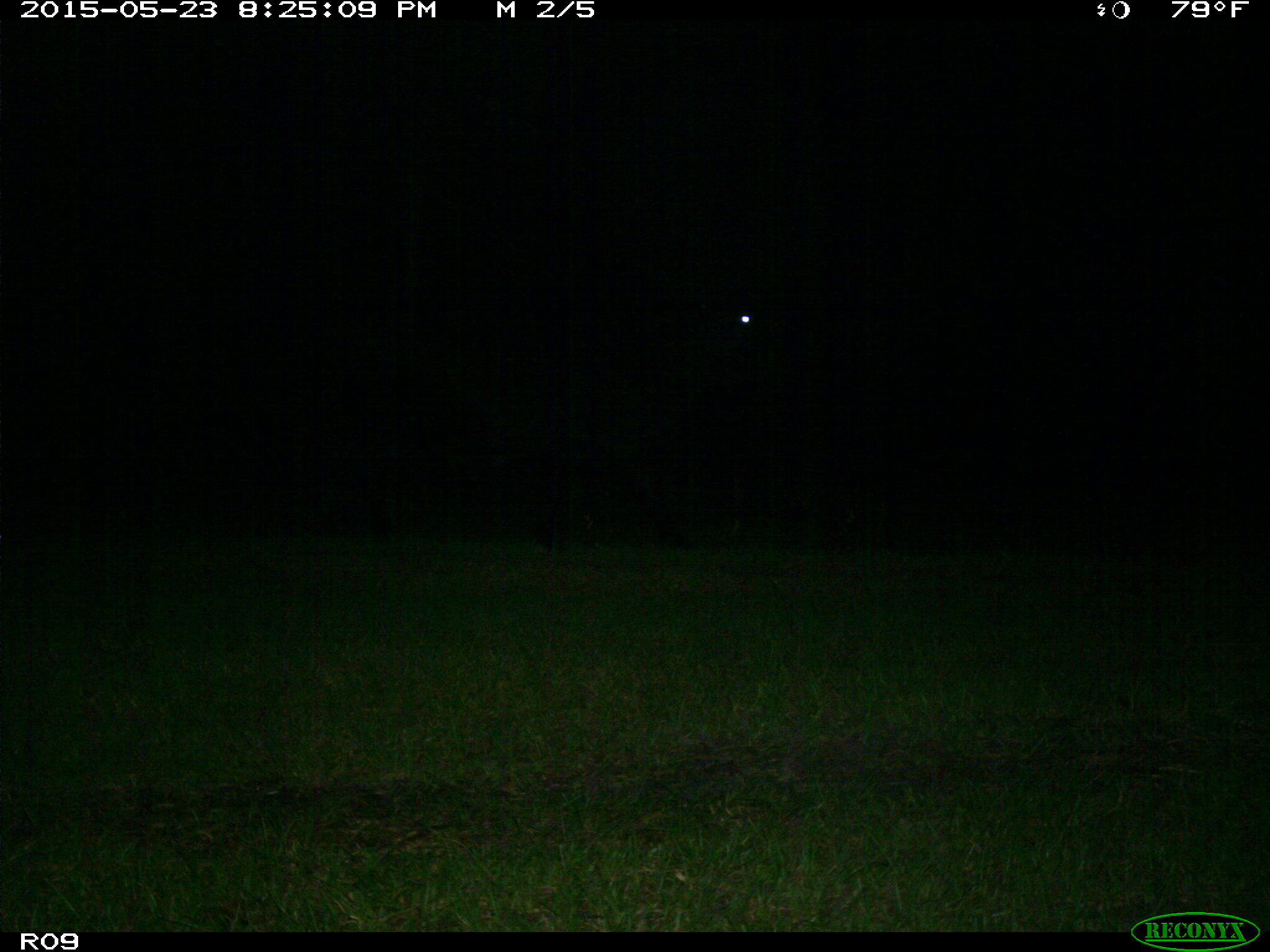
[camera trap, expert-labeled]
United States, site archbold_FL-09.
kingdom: Animalia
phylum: Chordata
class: Mammalia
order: Artiodactyla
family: Bovidae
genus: Bos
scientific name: Bos taurus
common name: domestic cow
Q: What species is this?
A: Bos taurus (domestic cow).